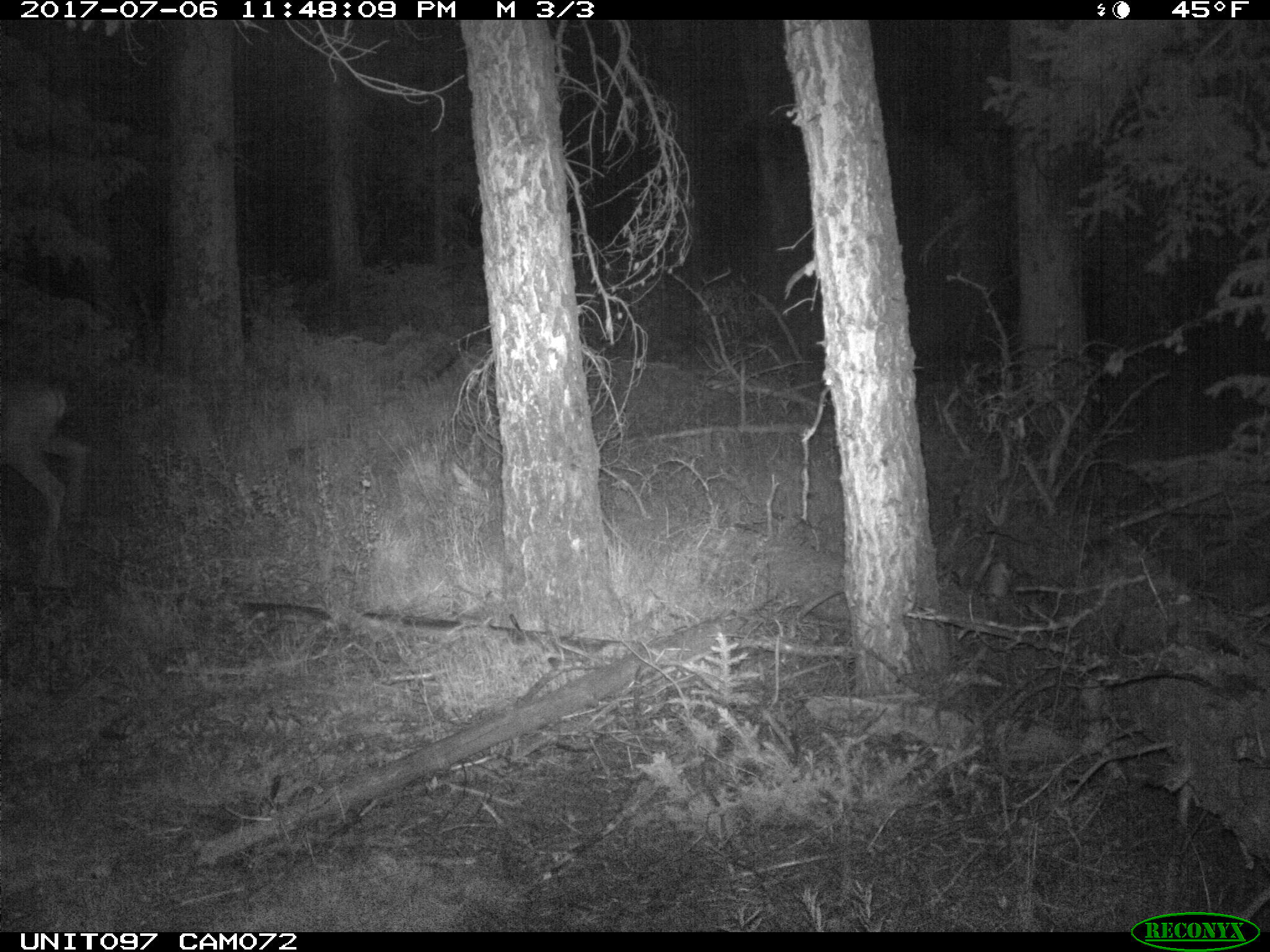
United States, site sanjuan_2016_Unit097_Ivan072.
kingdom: Animalia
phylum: Chordata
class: Mammalia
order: Artiodactyla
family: Cervidae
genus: Odocoileus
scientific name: Odocoileus hemionus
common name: mule deer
Odocoileus hemionus (mule deer).